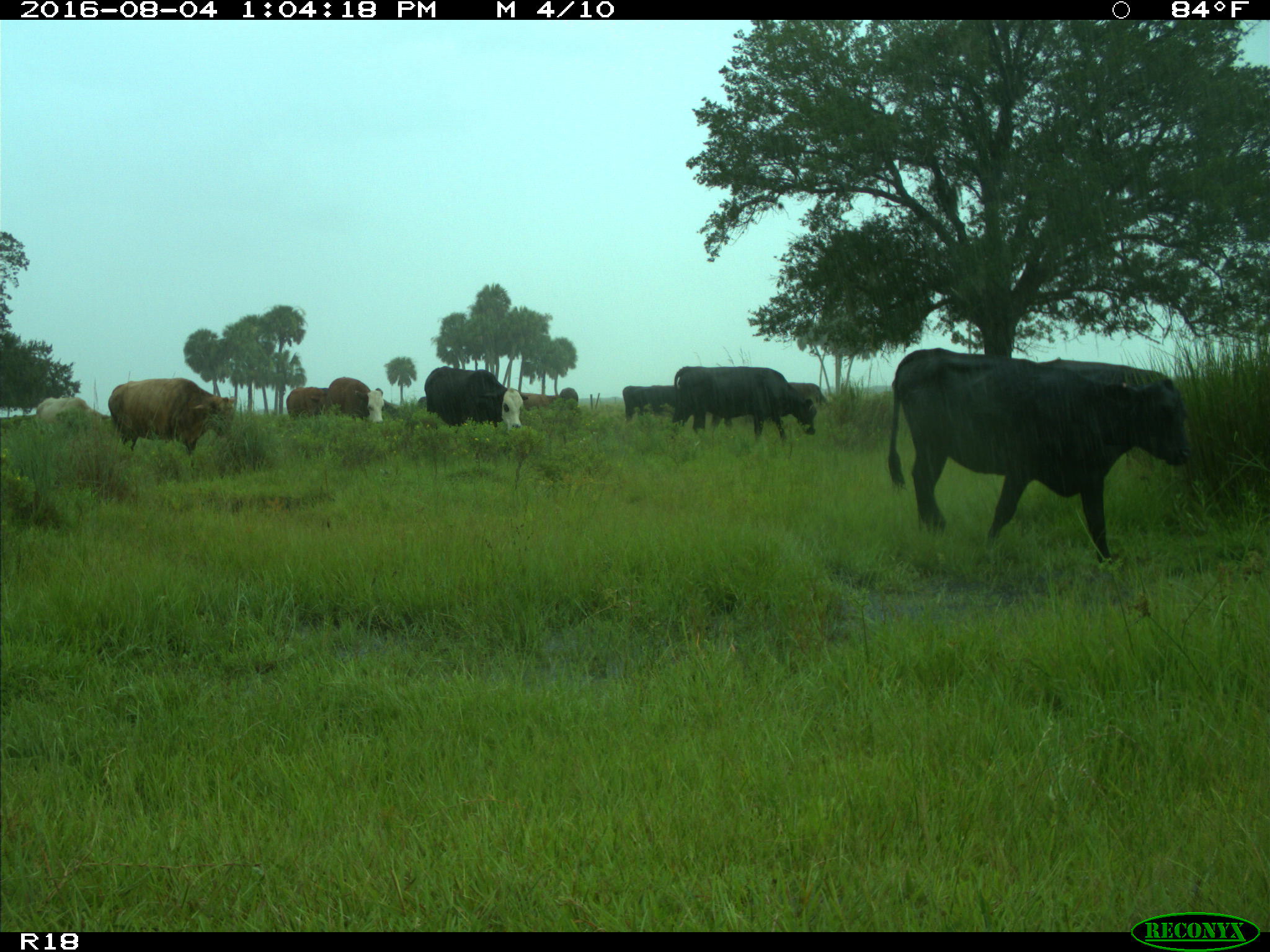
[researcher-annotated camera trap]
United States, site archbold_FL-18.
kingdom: Animalia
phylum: Chordata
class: Mammalia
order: Artiodactyla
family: Bovidae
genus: Bos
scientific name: Bos taurus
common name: domestic cow